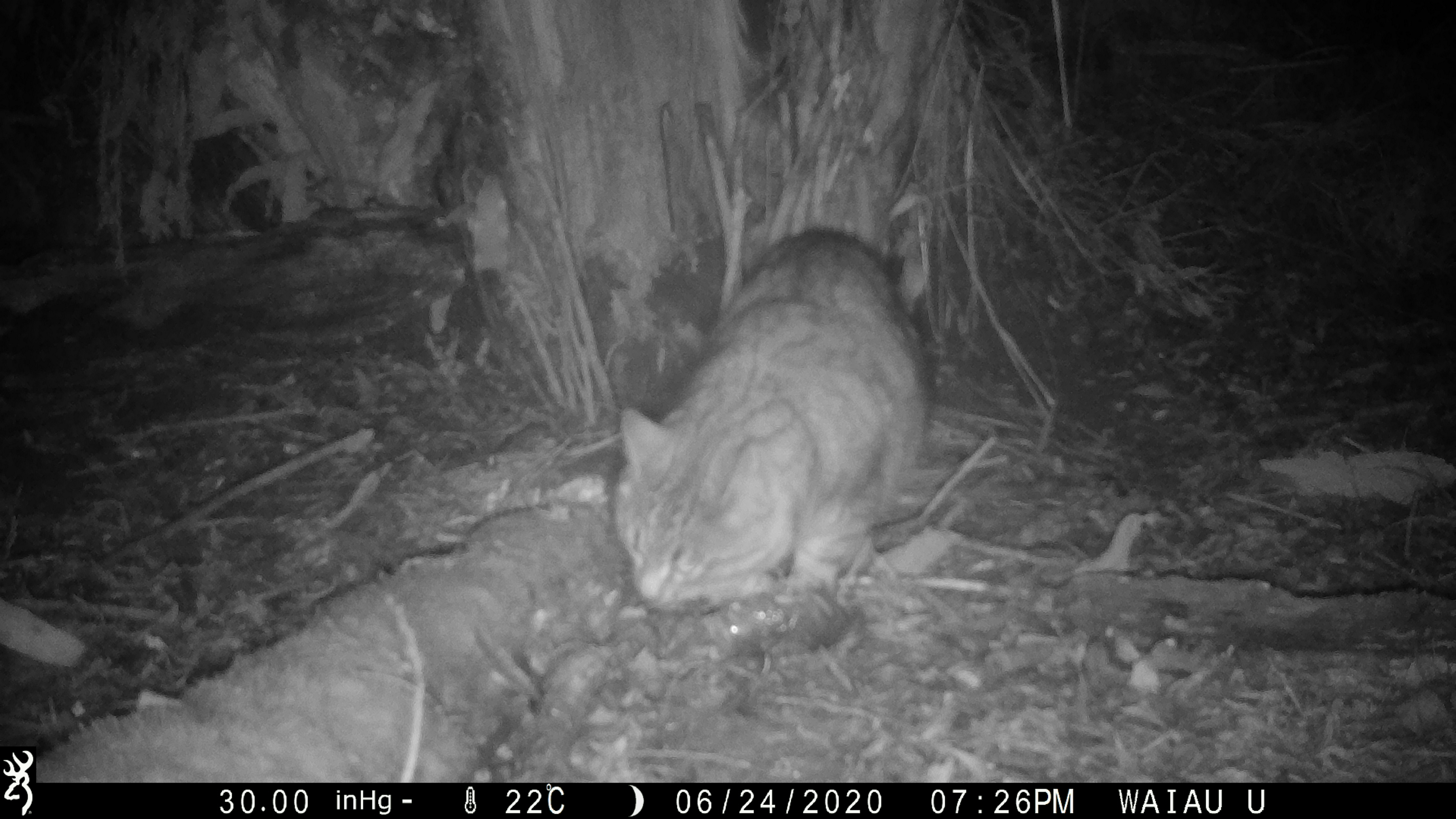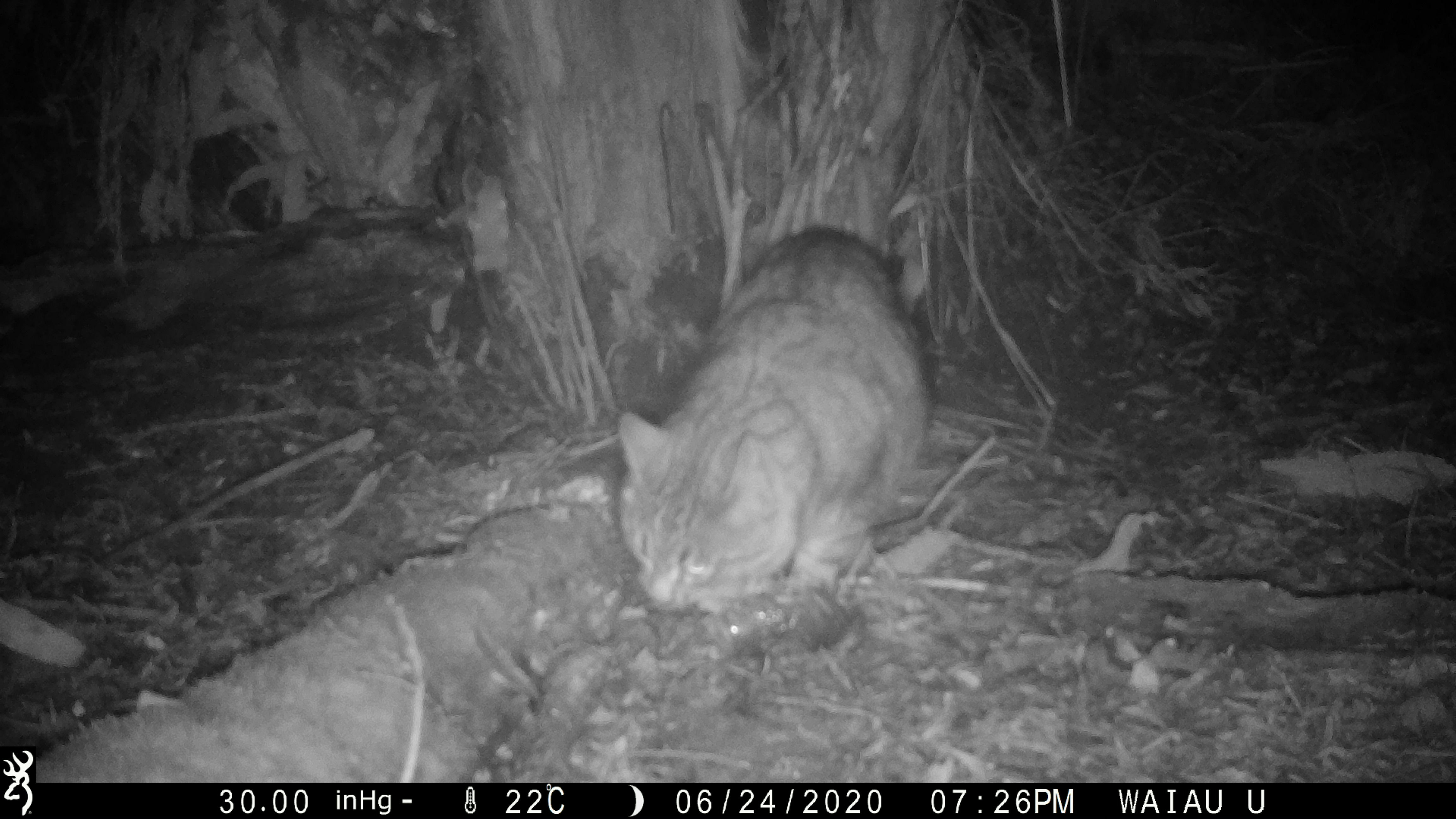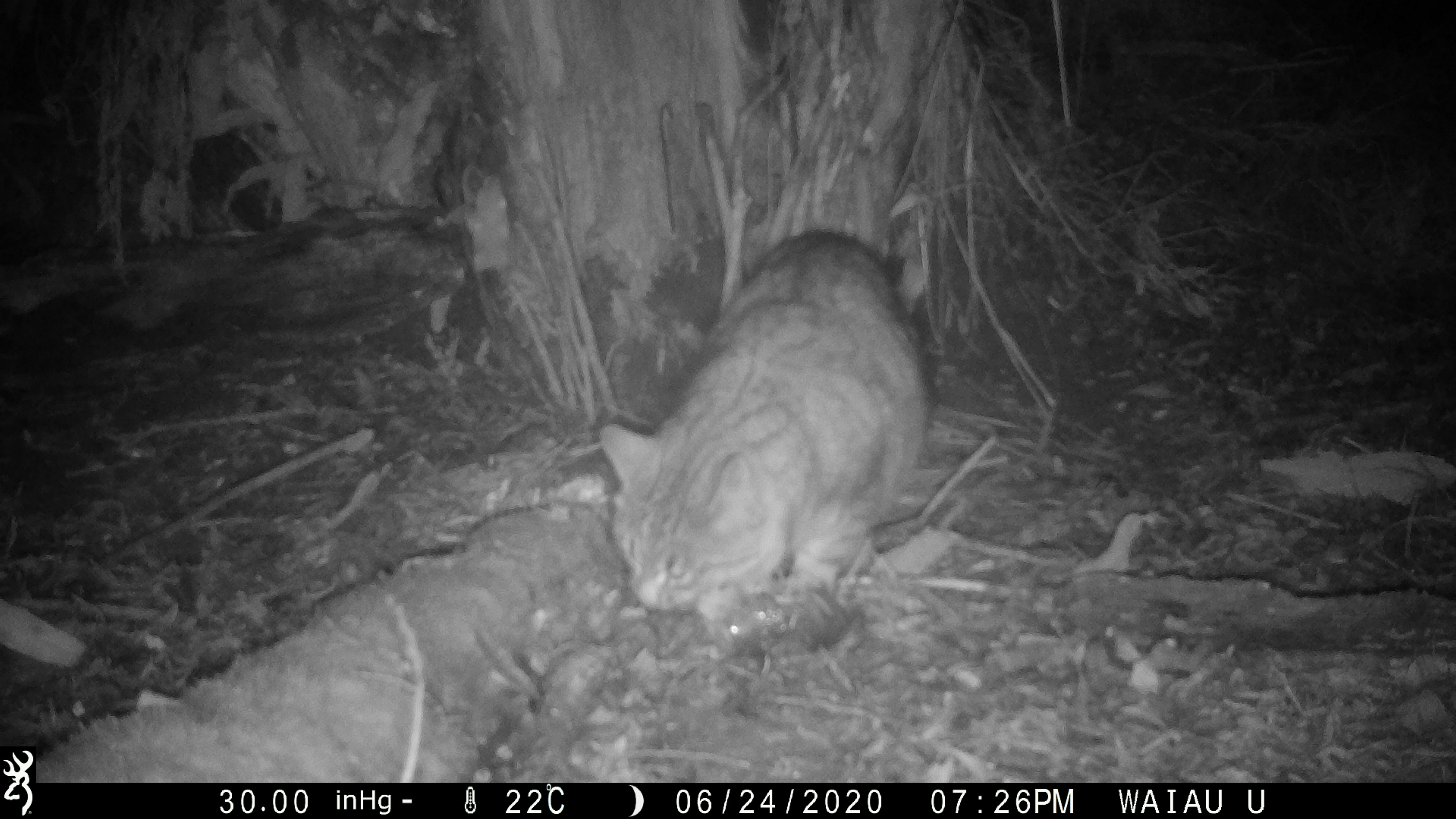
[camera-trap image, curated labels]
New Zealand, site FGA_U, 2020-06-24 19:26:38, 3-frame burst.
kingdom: Animalia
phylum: Chordata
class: Mammalia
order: Carnivora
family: Felidae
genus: Felis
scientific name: Felis catus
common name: domestic cat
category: cat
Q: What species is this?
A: Cat (domestic cat) (Felis catus).